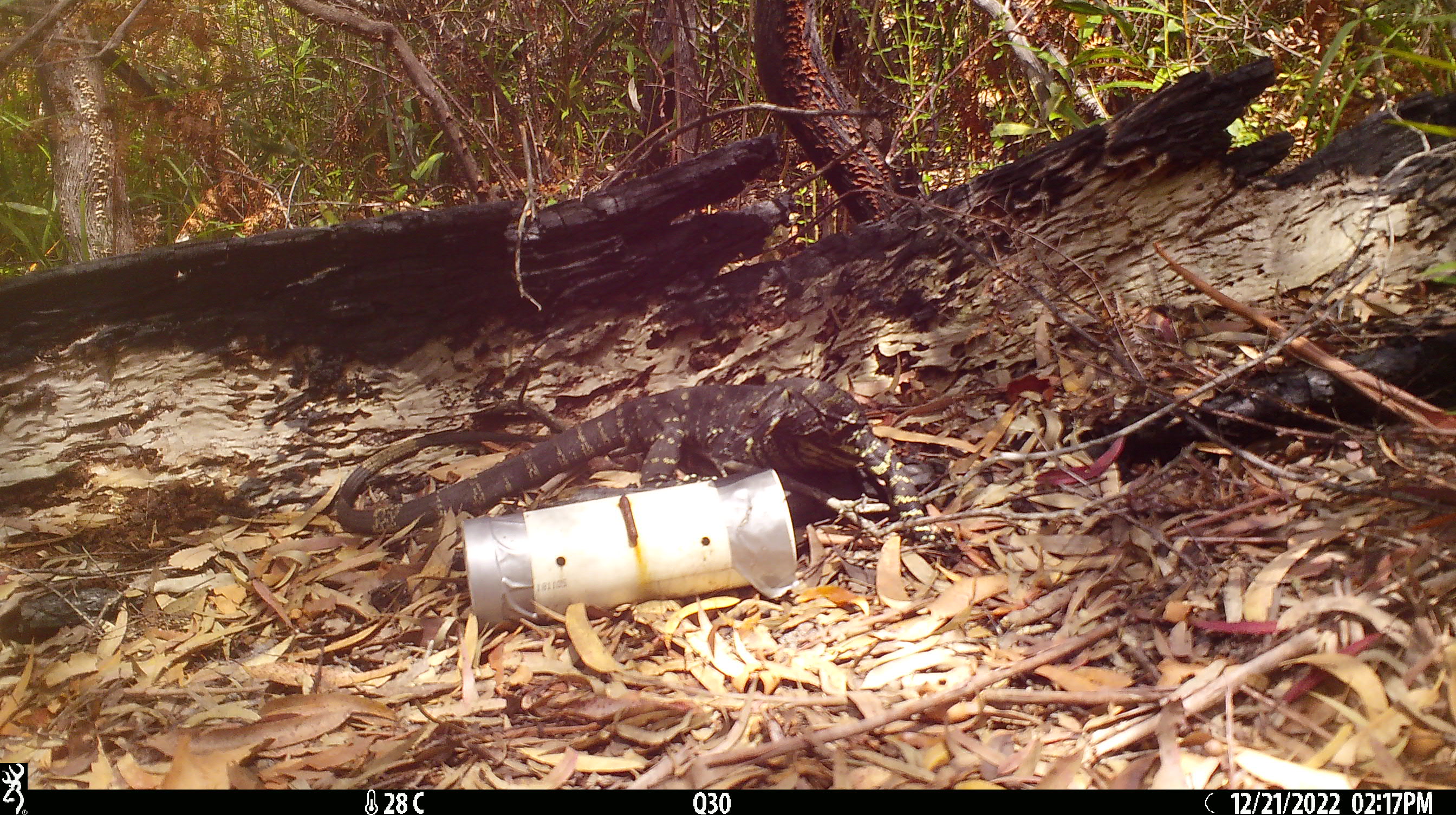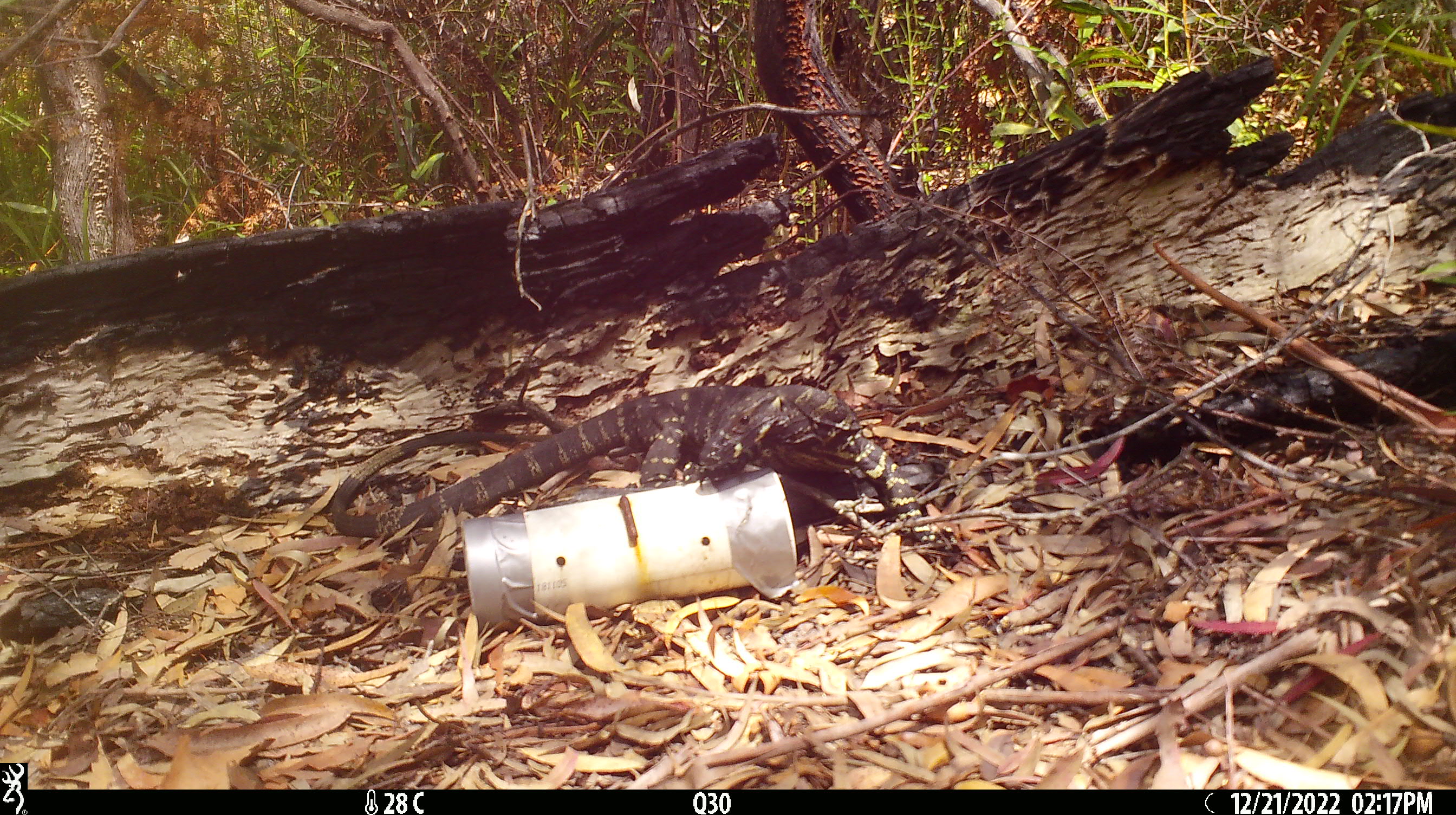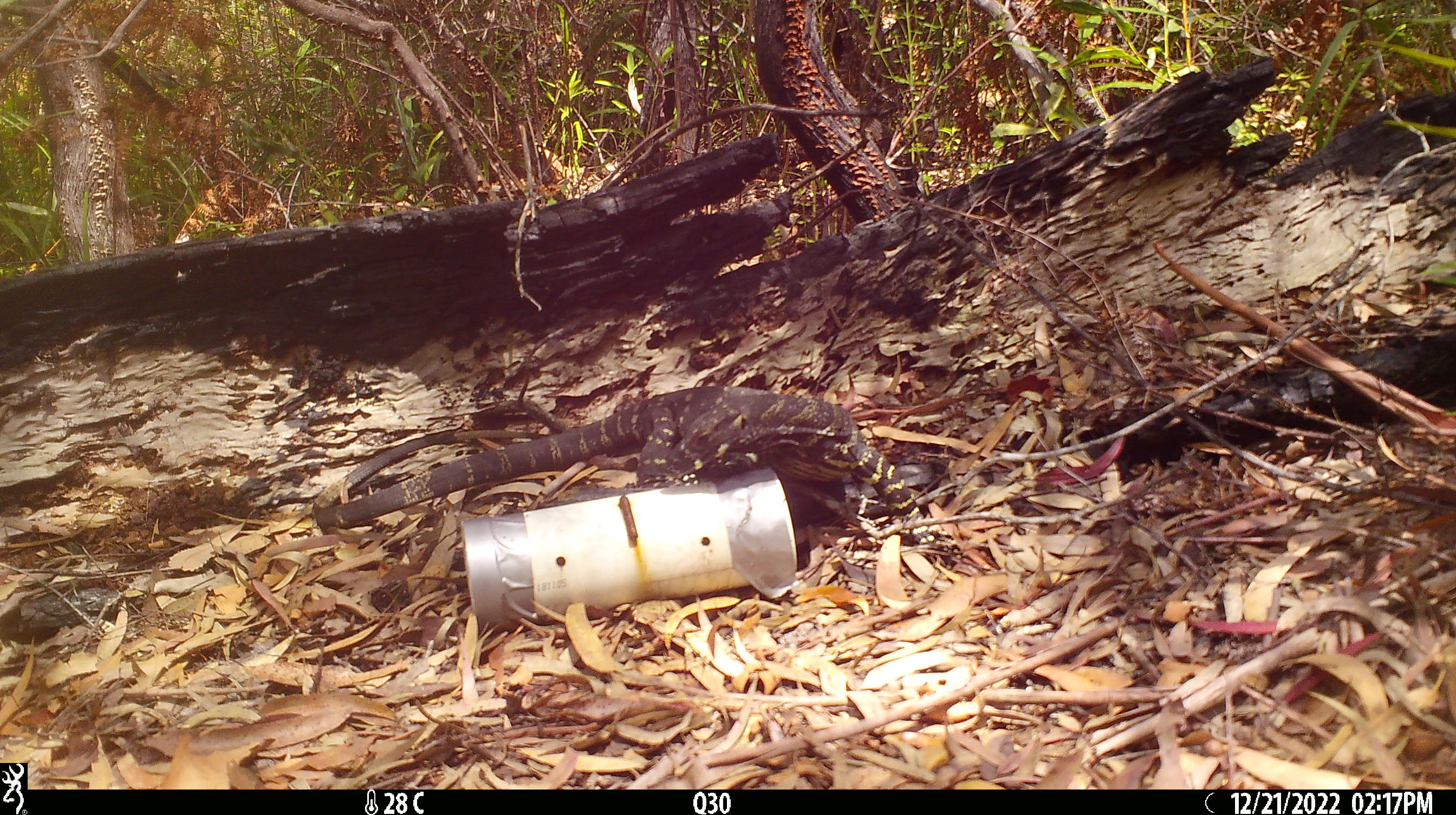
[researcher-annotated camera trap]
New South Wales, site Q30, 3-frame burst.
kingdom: Animalia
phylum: Chordata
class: Reptilia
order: Squamata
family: Varanidae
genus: Varanus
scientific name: Varanus varius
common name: lace monitor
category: goanna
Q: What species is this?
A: Goanna (lace monitor) (Varanus varius).